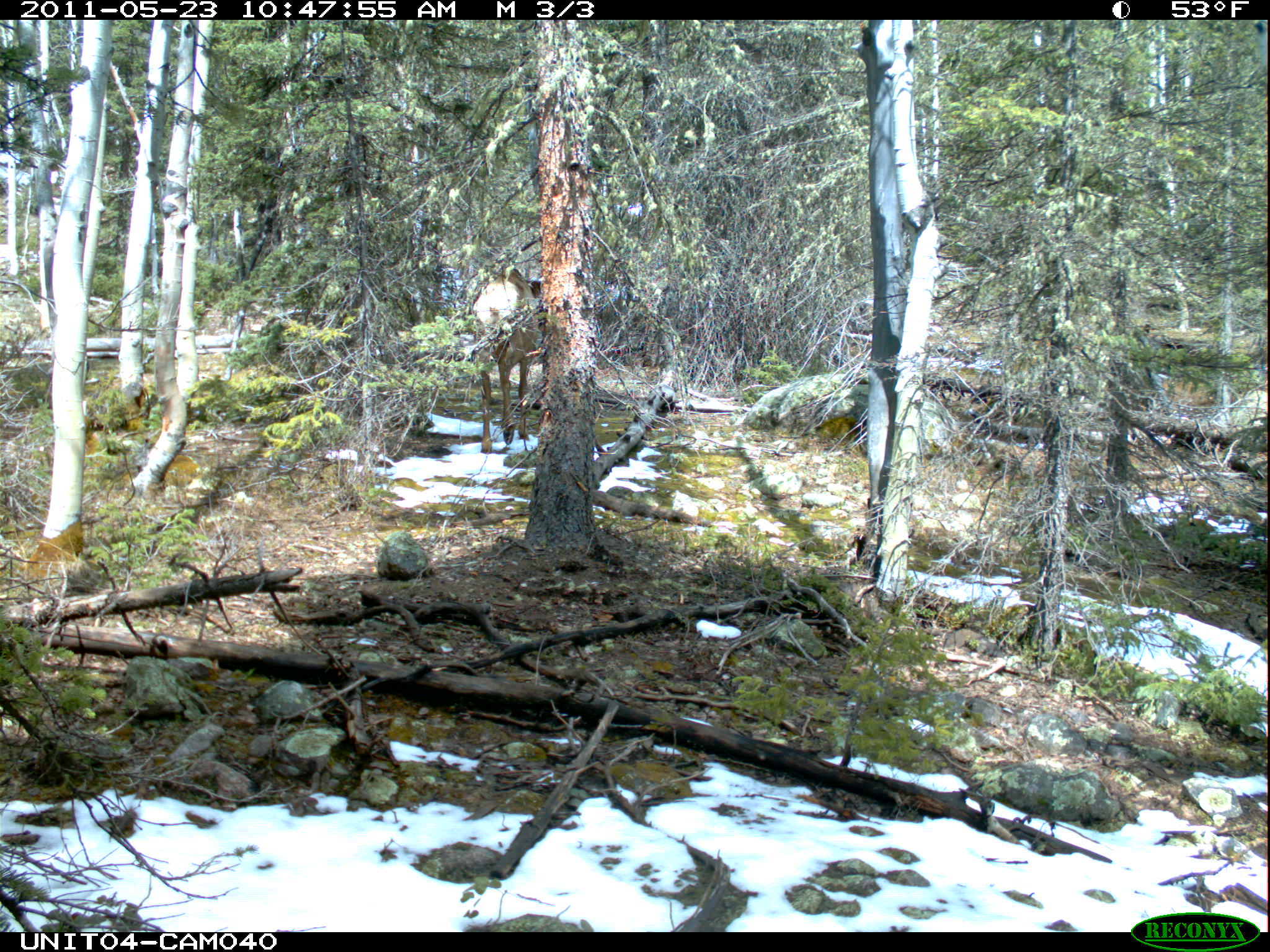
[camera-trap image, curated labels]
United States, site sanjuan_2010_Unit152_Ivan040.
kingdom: Animalia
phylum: Chordata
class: Mammalia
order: Artiodactyla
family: Cervidae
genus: Cervus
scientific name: Cervus elaphus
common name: red deer